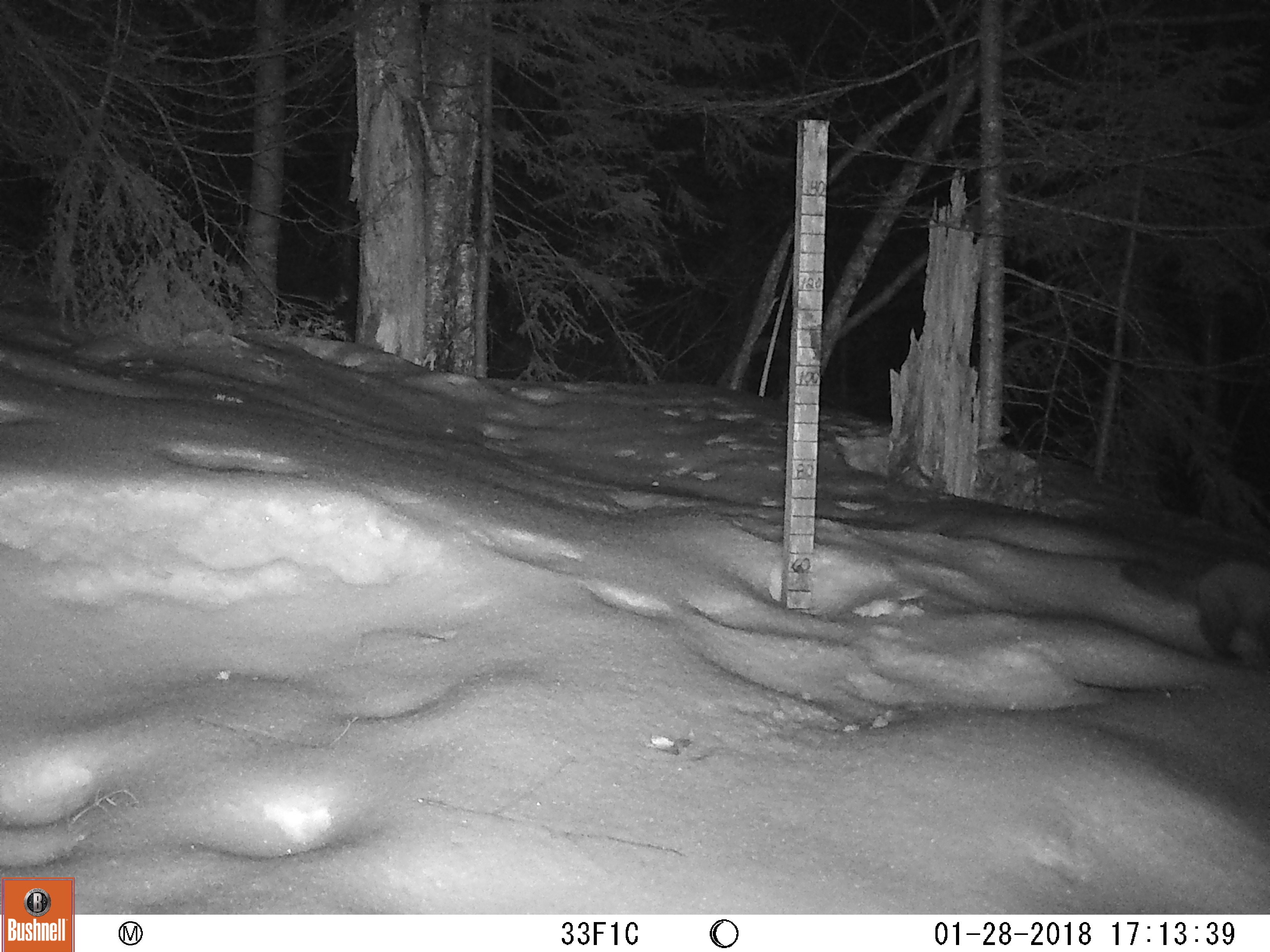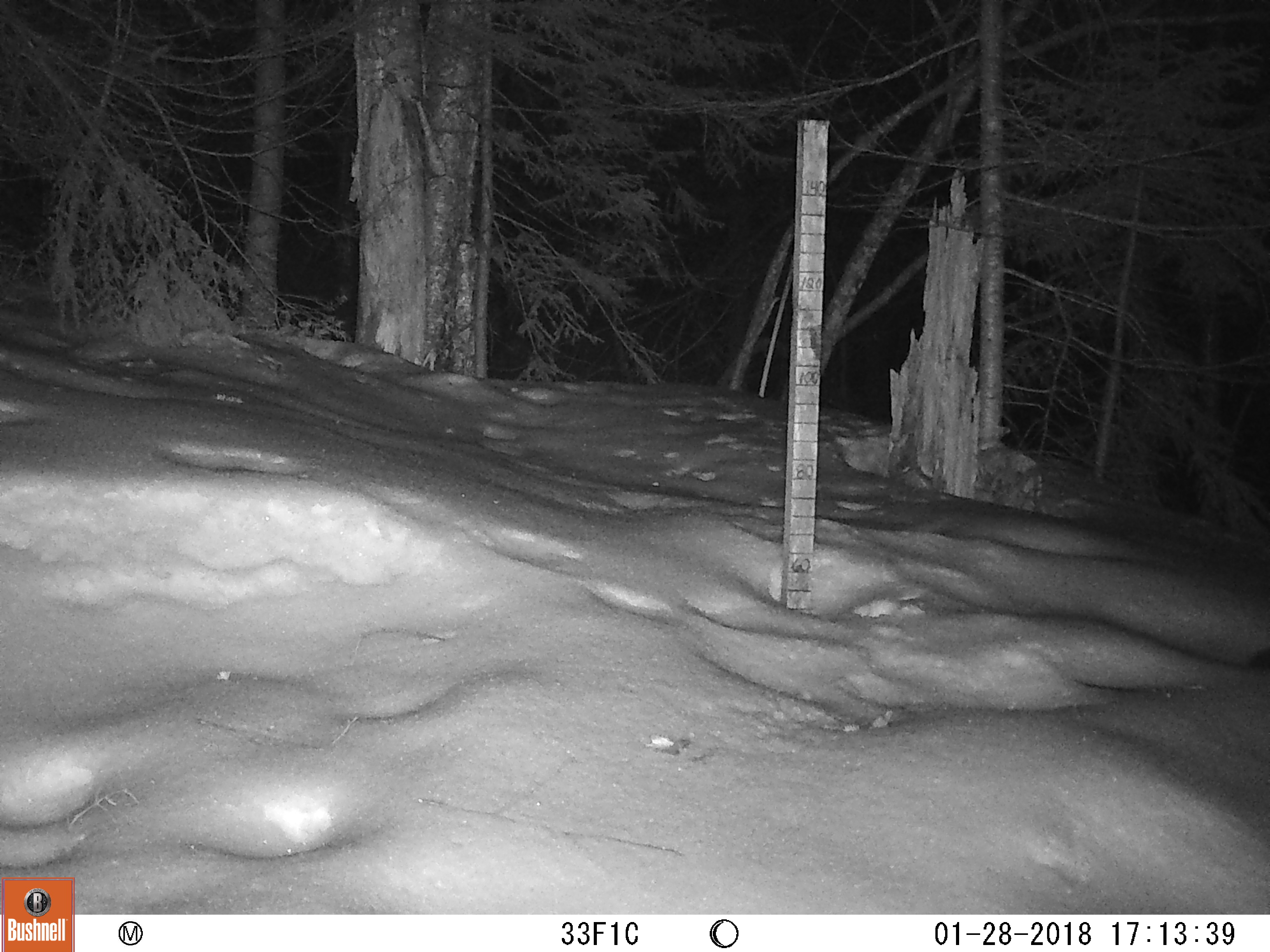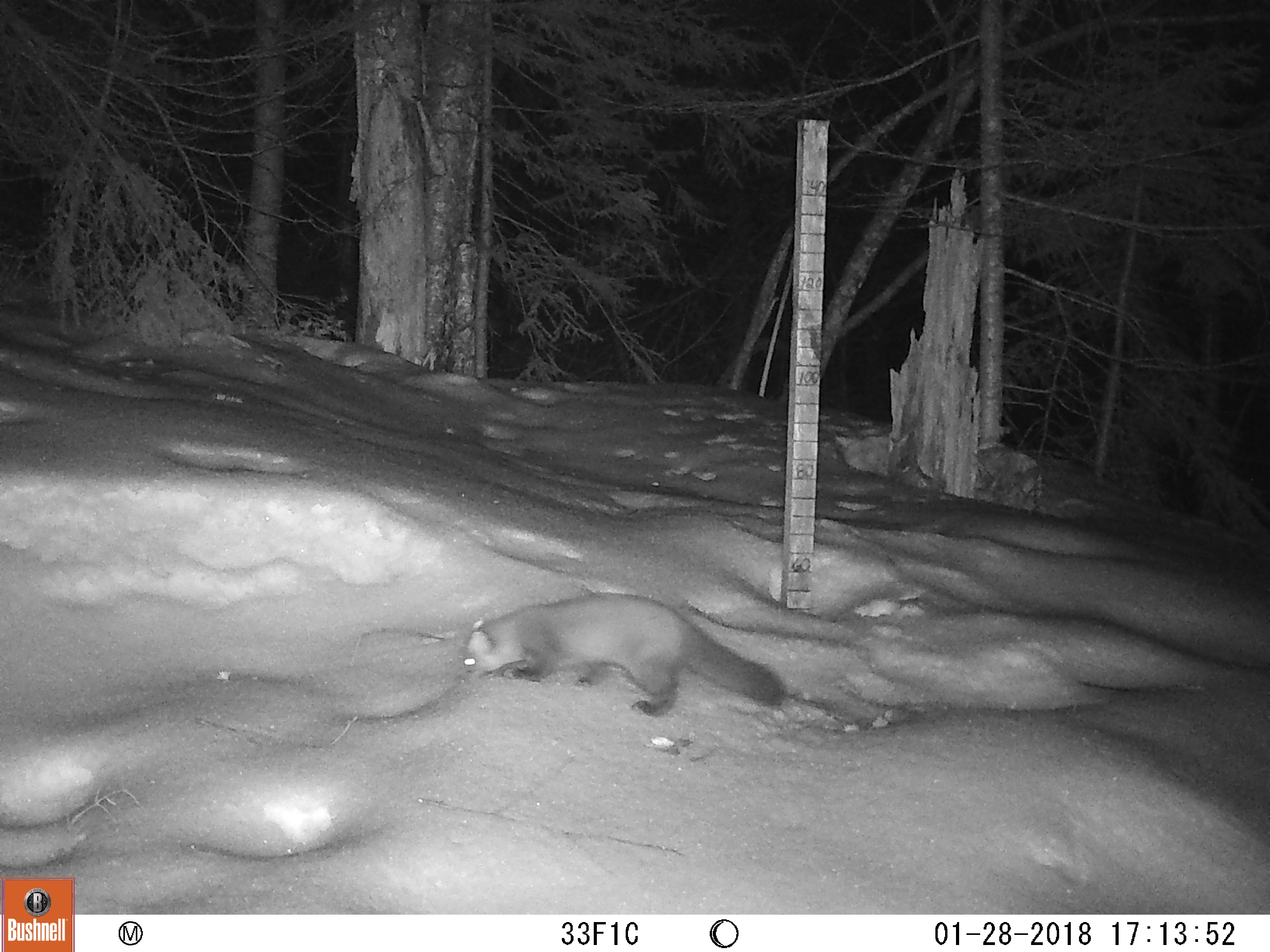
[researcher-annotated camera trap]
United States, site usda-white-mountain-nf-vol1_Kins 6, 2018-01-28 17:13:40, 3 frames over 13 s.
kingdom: Animalia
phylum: Chordata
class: Mammalia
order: Carnivora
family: Mustelidae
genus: Martes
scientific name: Martes americana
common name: american marten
American marten (Martes americana).